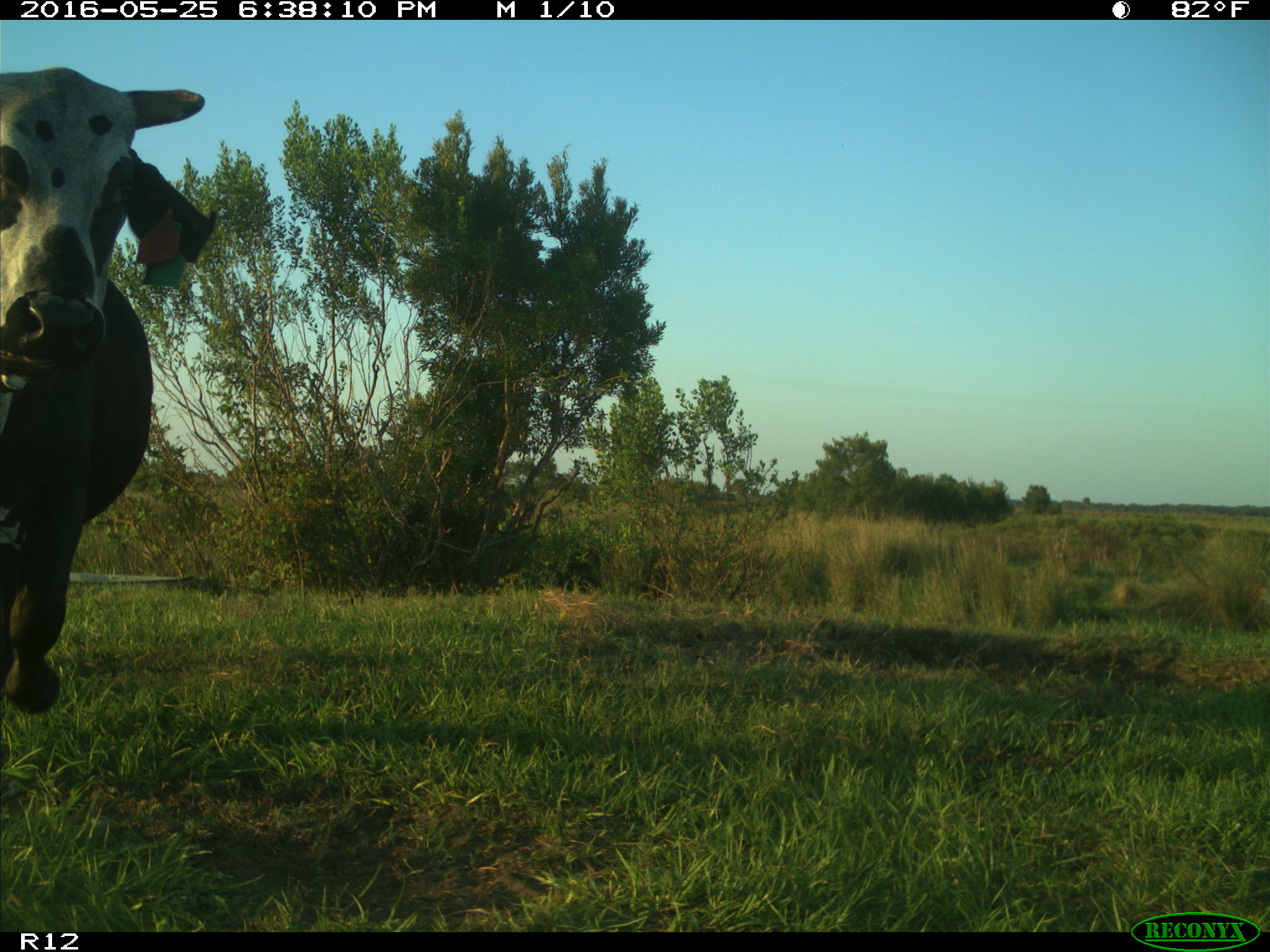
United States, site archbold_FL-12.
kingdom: Animalia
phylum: Chordata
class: Mammalia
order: Artiodactyla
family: Bovidae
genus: Bos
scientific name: Bos taurus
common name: domestic cow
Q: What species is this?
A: Bos taurus (domestic cow).